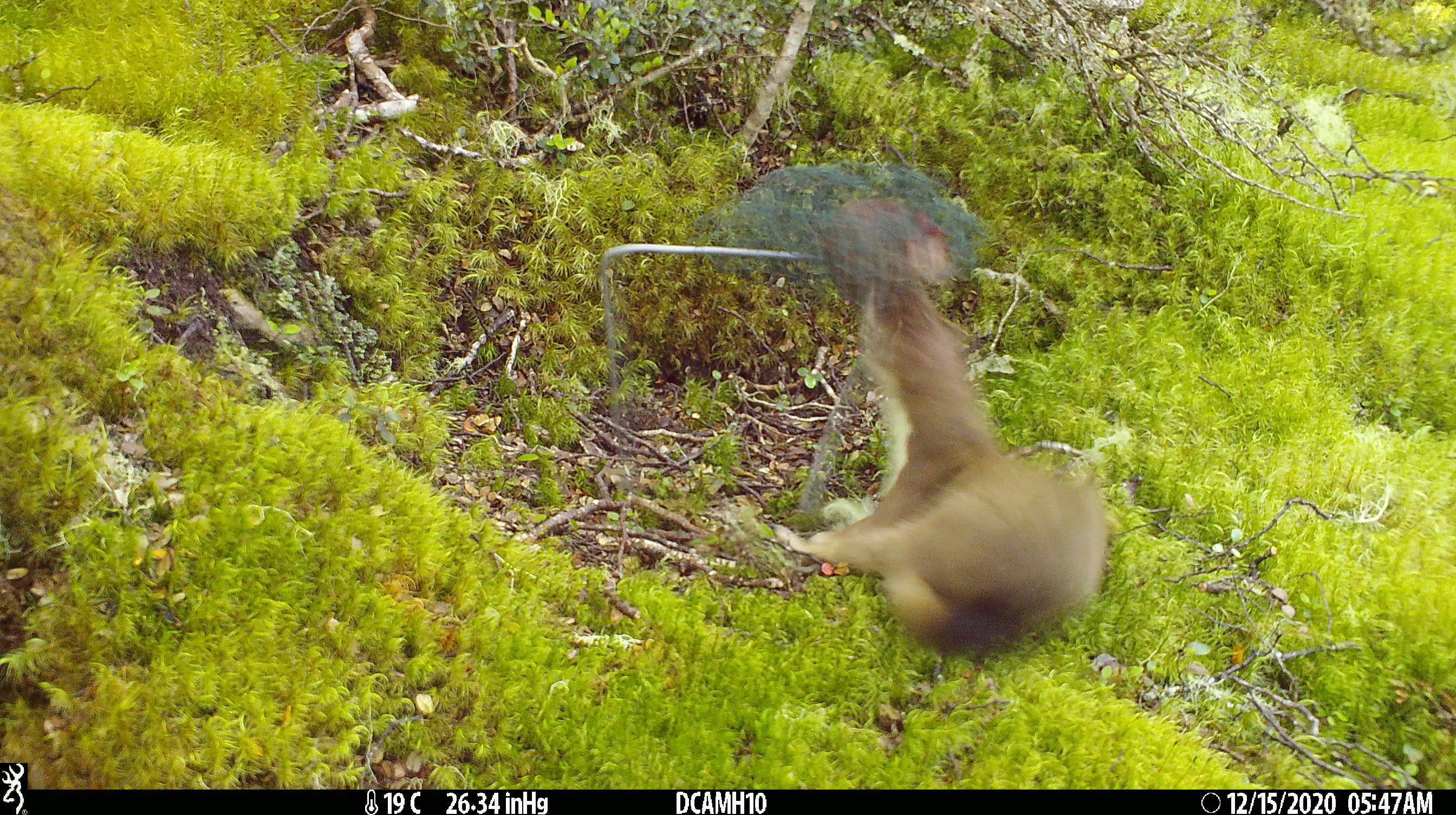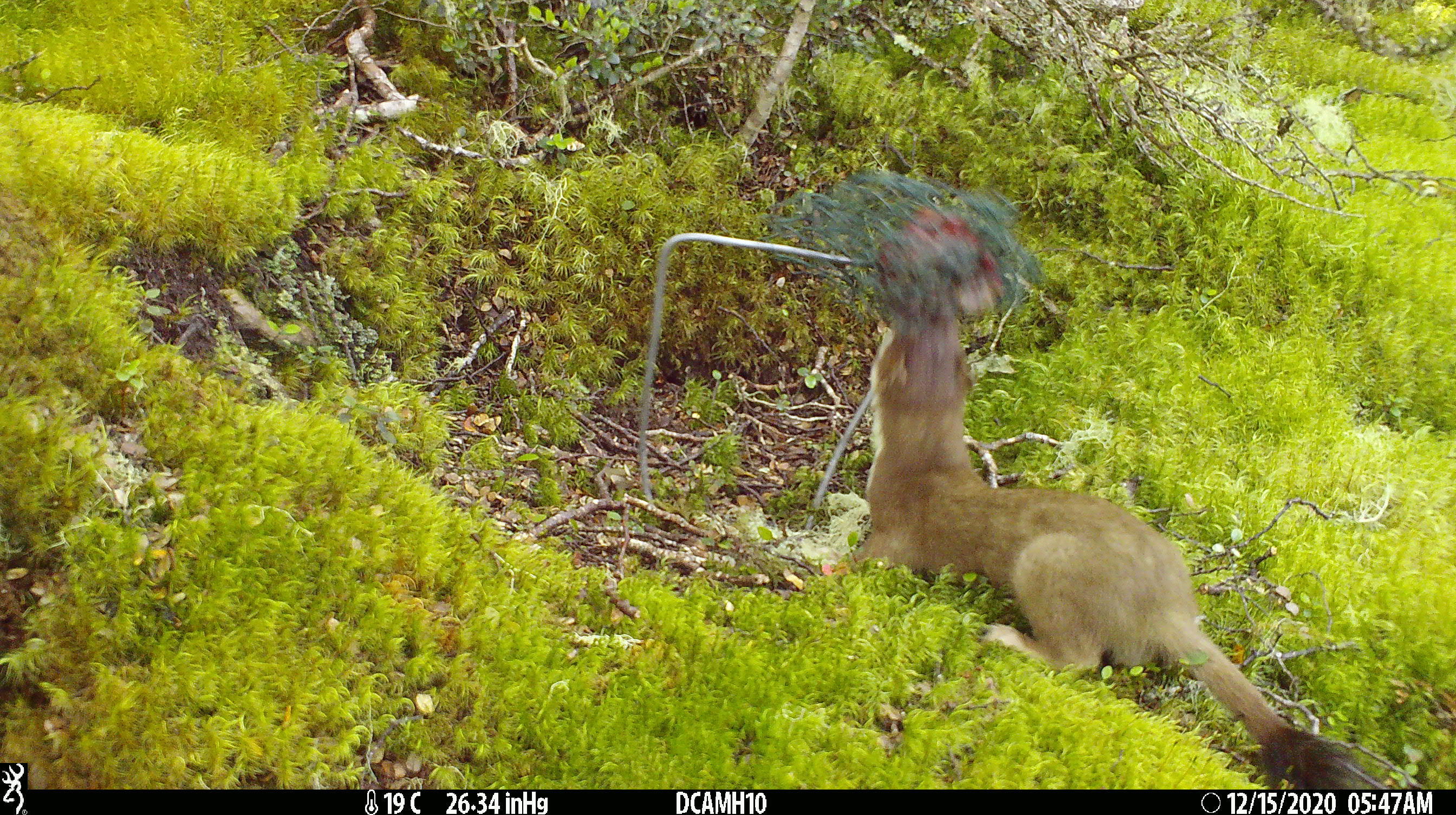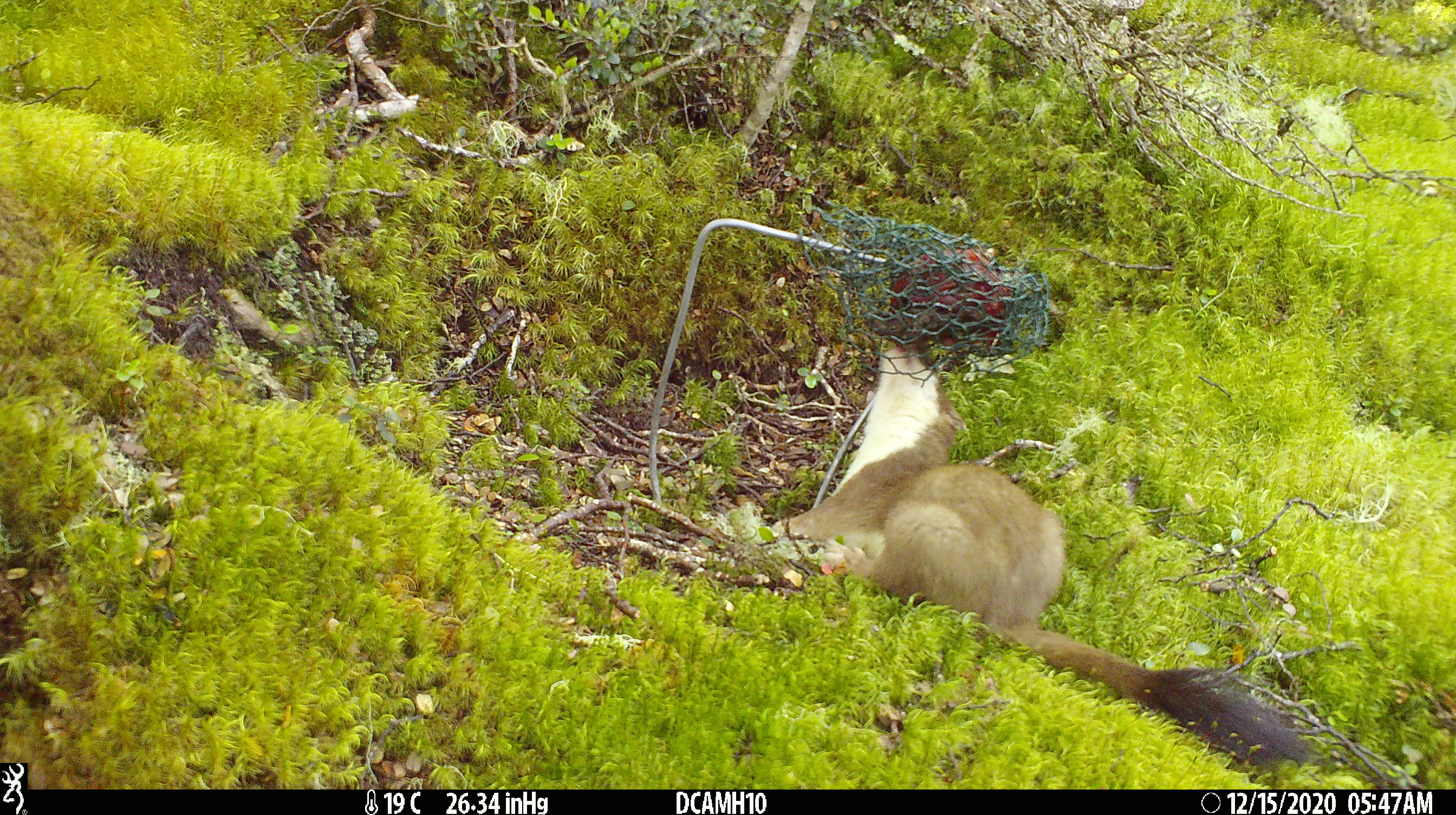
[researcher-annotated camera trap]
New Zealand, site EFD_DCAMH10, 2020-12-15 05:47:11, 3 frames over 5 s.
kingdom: Animalia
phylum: Chordata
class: Mammalia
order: Carnivora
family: Mustelidae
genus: Mustela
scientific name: Mustela erminea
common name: stoat